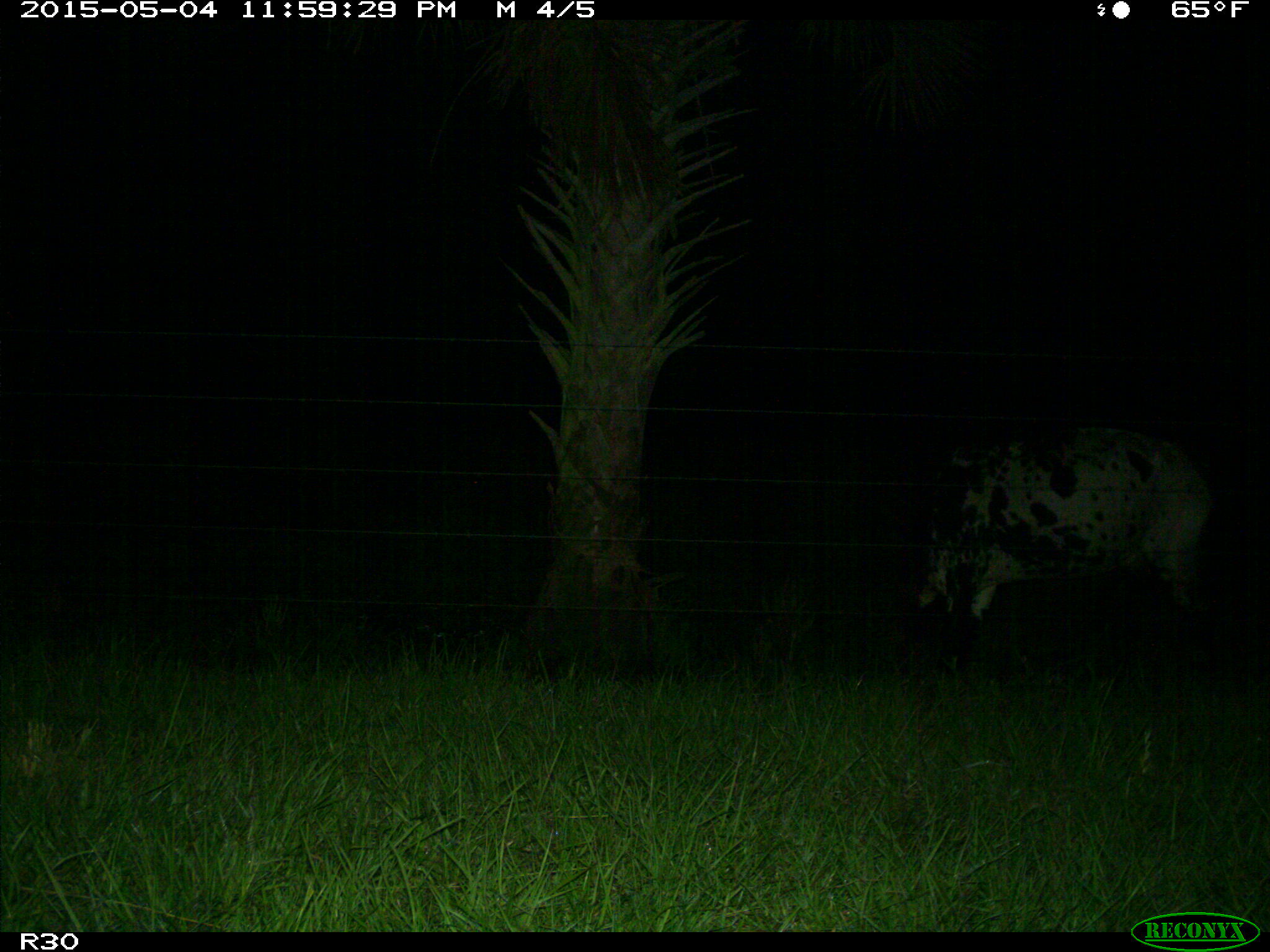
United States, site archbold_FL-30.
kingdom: Animalia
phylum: Chordata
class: Mammalia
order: Artiodactyla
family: Bovidae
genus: Bos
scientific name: Bos taurus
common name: domestic cow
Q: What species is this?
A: Bos taurus (domestic cow).